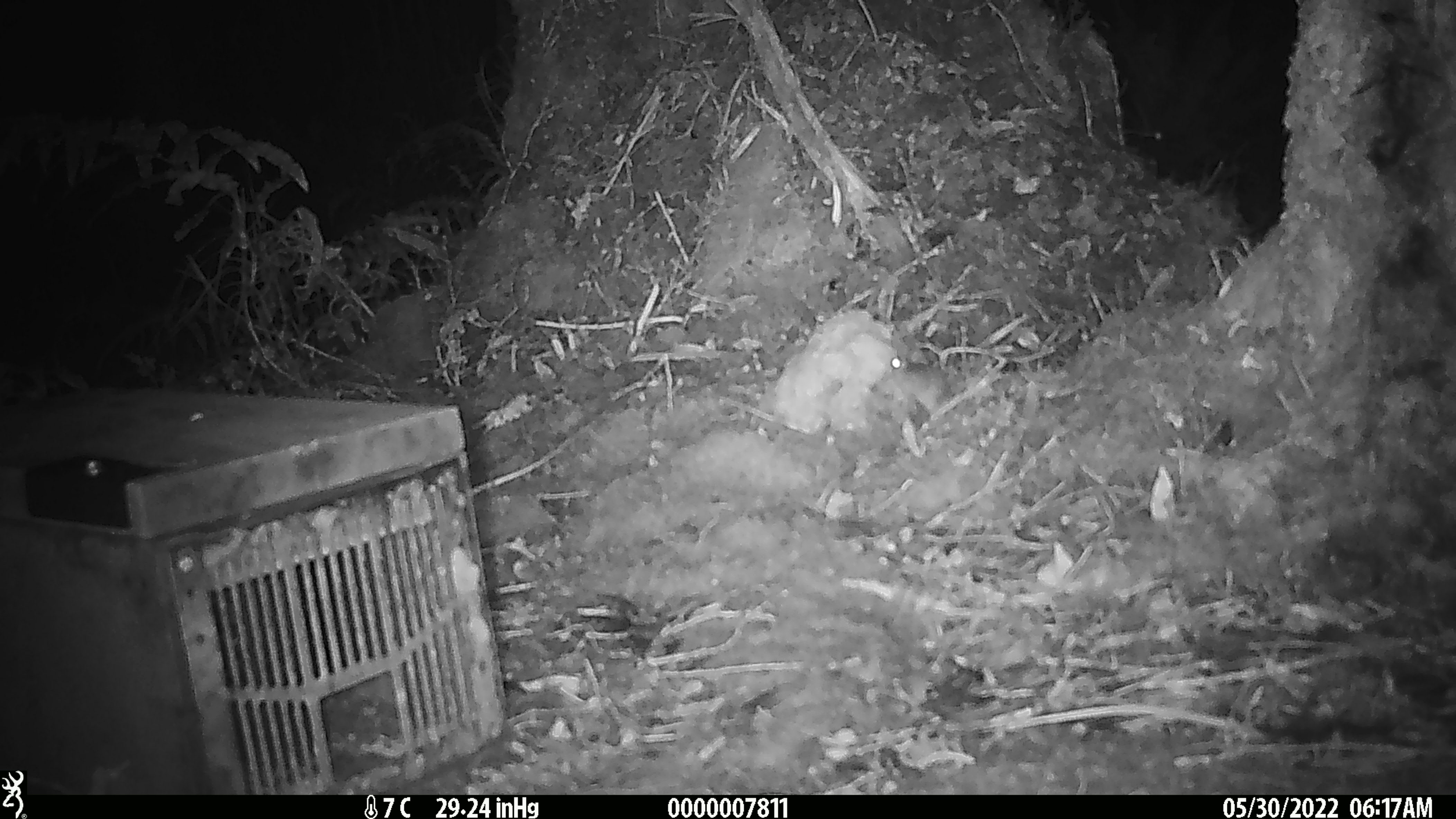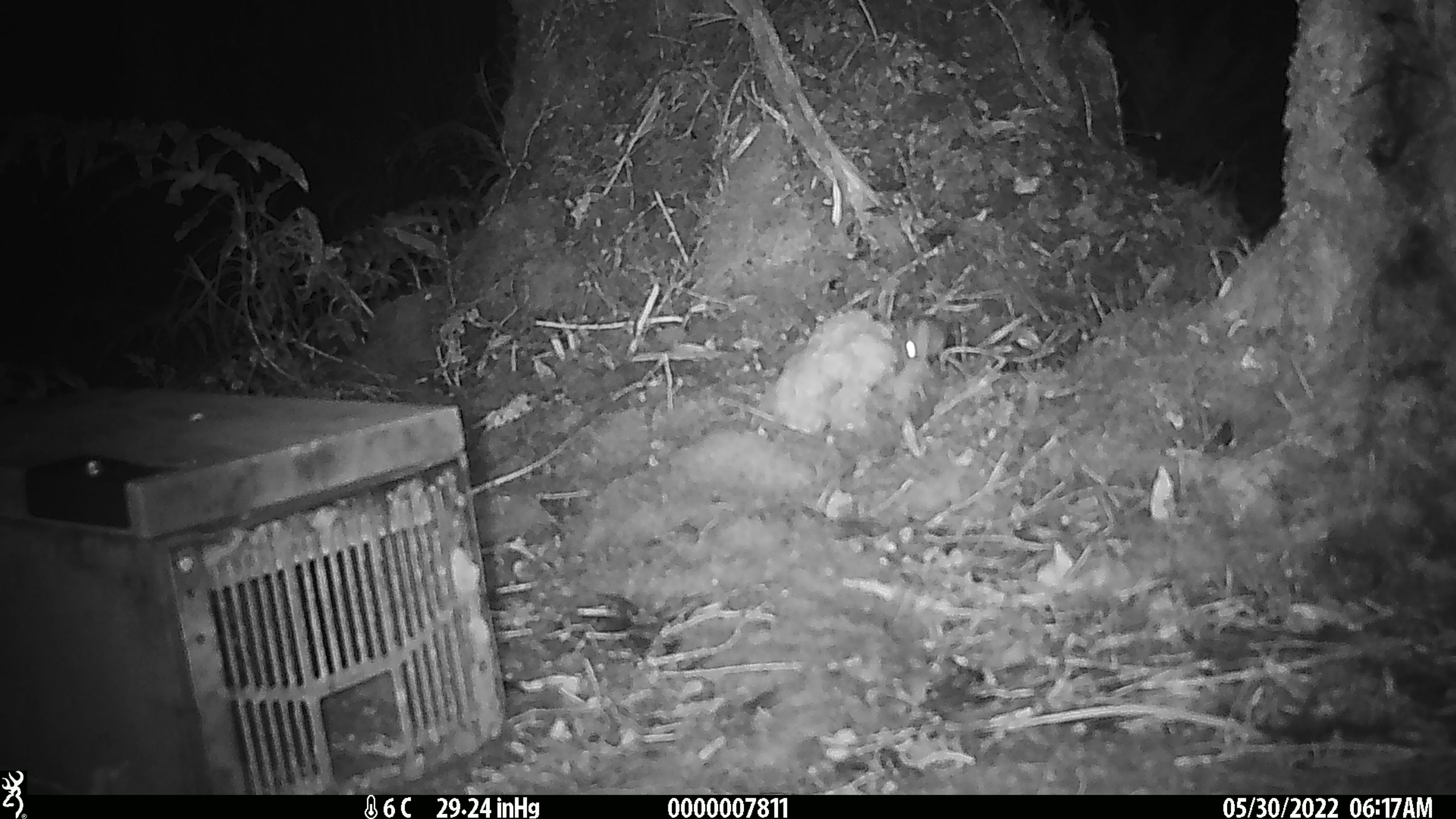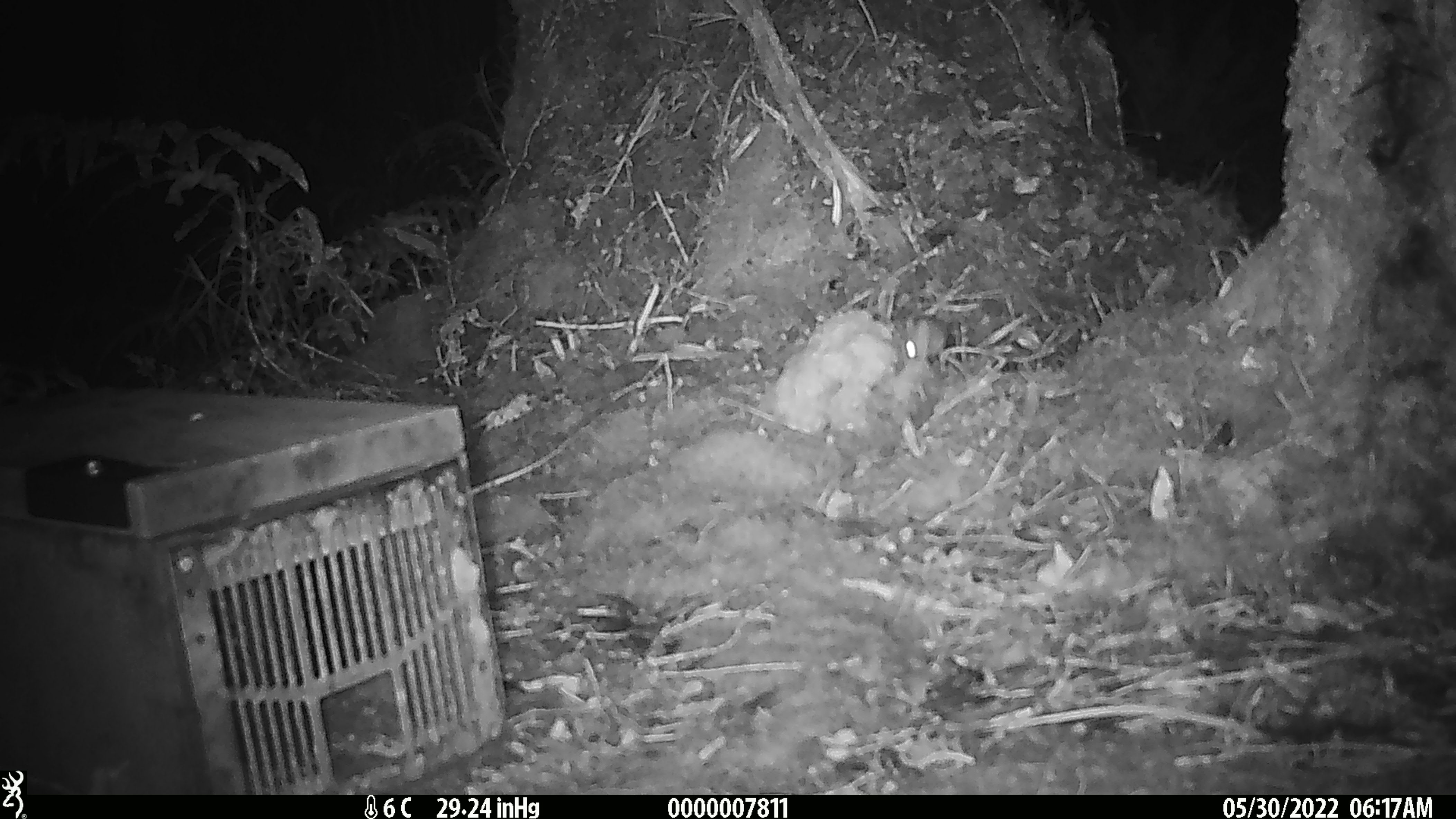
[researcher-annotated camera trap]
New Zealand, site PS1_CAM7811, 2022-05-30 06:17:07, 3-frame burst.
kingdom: Animalia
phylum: Chordata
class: Mammalia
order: Rodentia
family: Muridae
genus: Mus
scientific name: Mus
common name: mouse